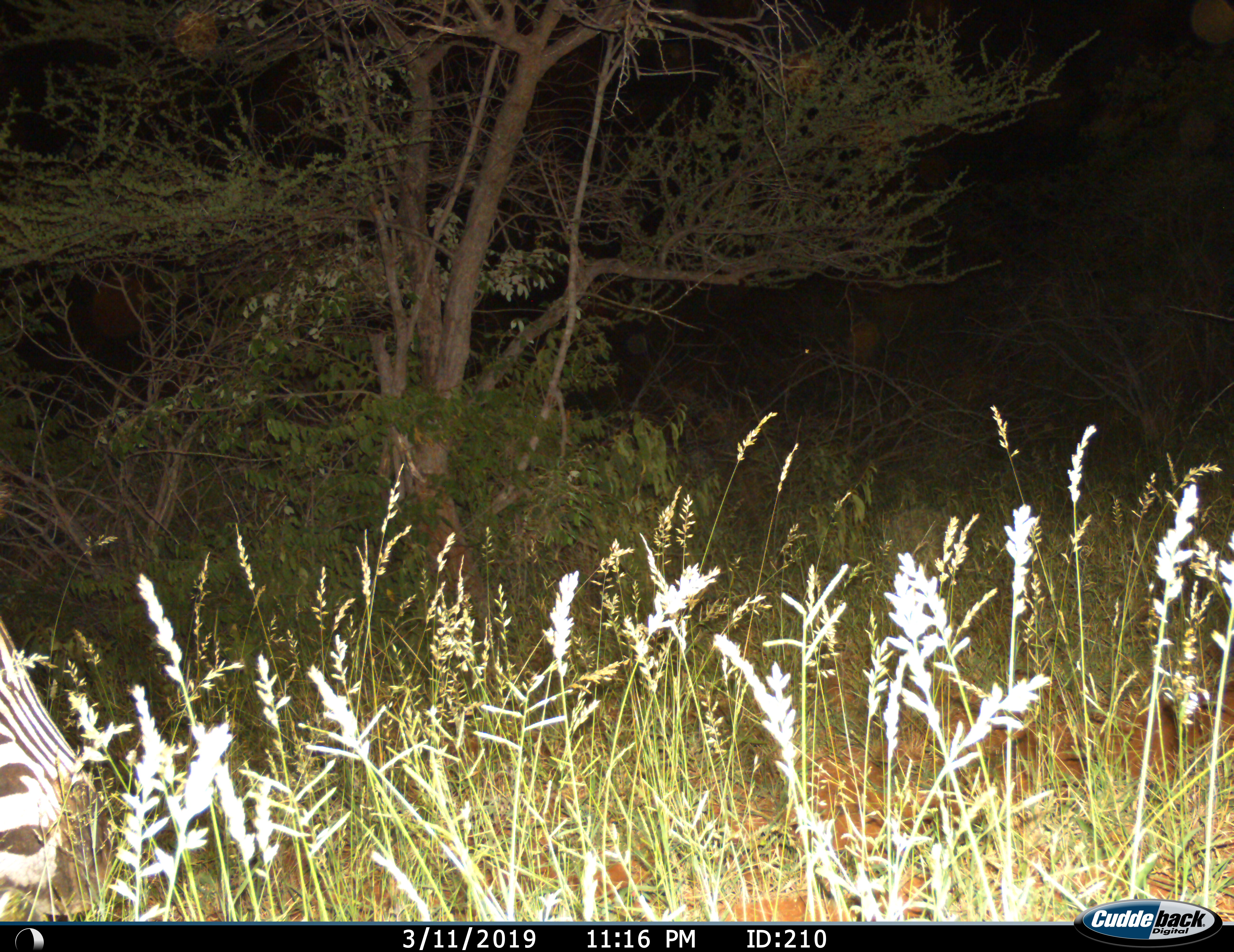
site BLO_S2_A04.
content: unidentified animal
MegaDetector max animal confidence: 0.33